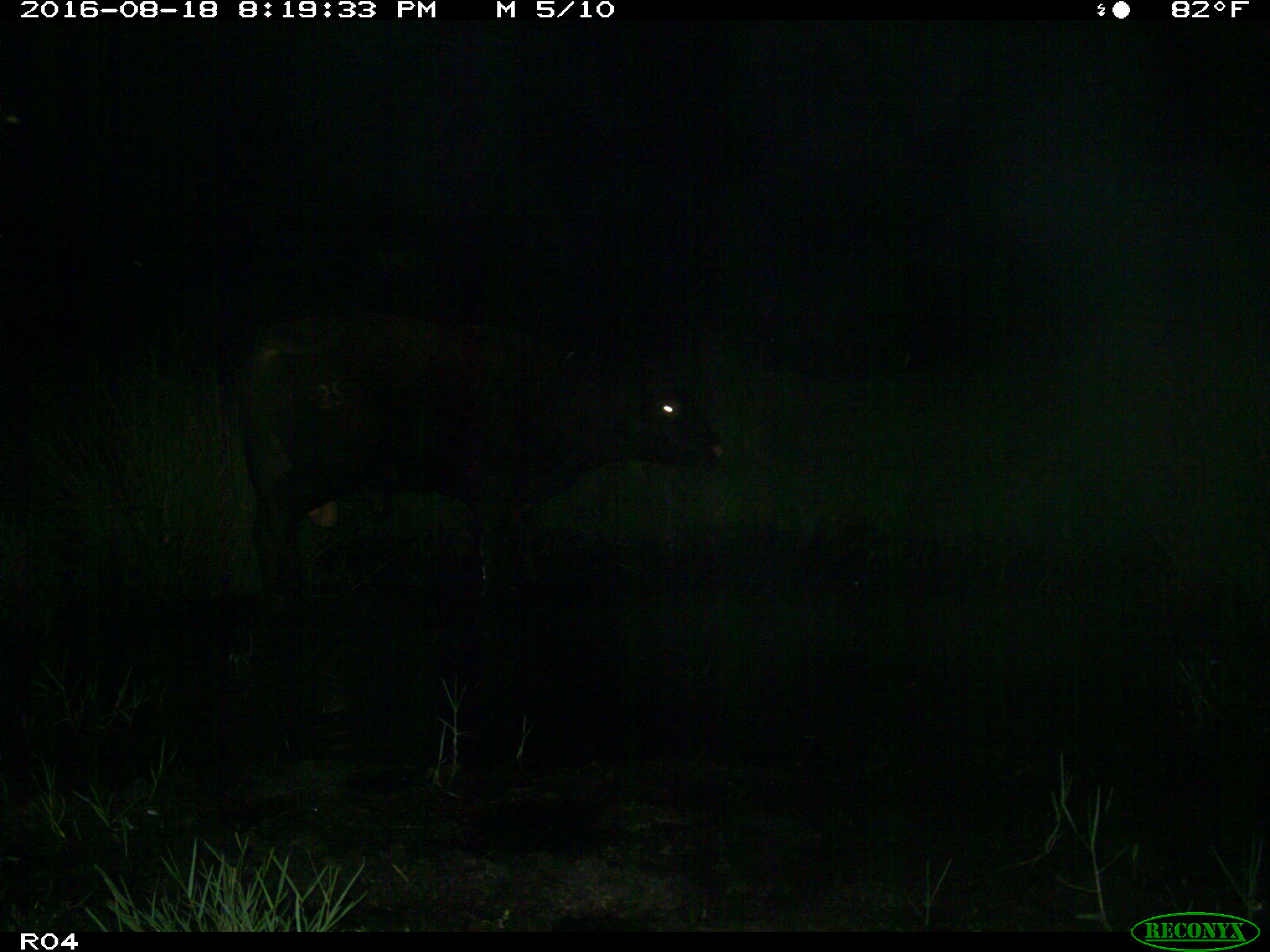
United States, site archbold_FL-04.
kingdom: Animalia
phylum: Chordata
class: Mammalia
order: Artiodactyla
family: Bovidae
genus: Bos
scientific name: Bos taurus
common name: domestic cow